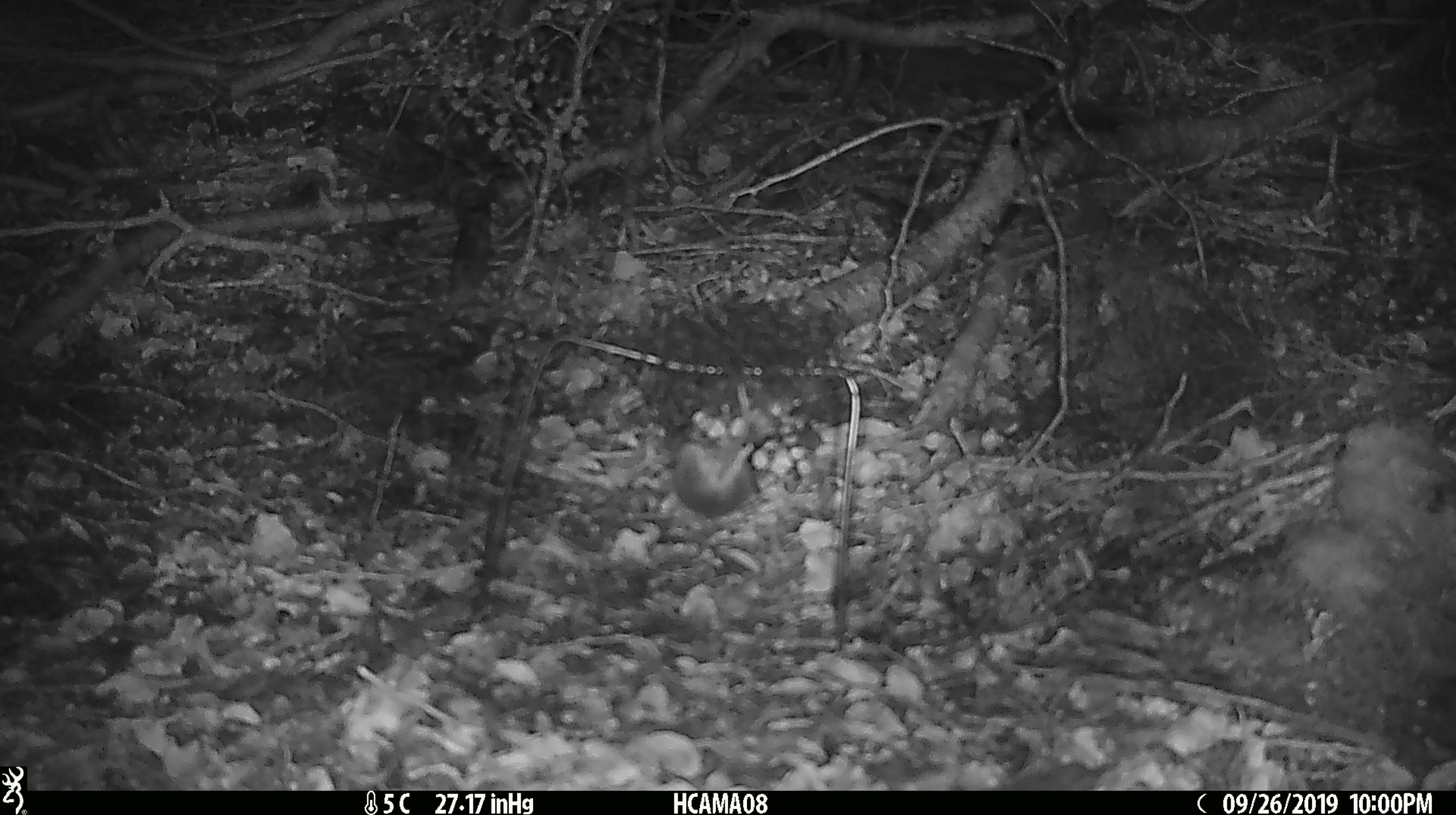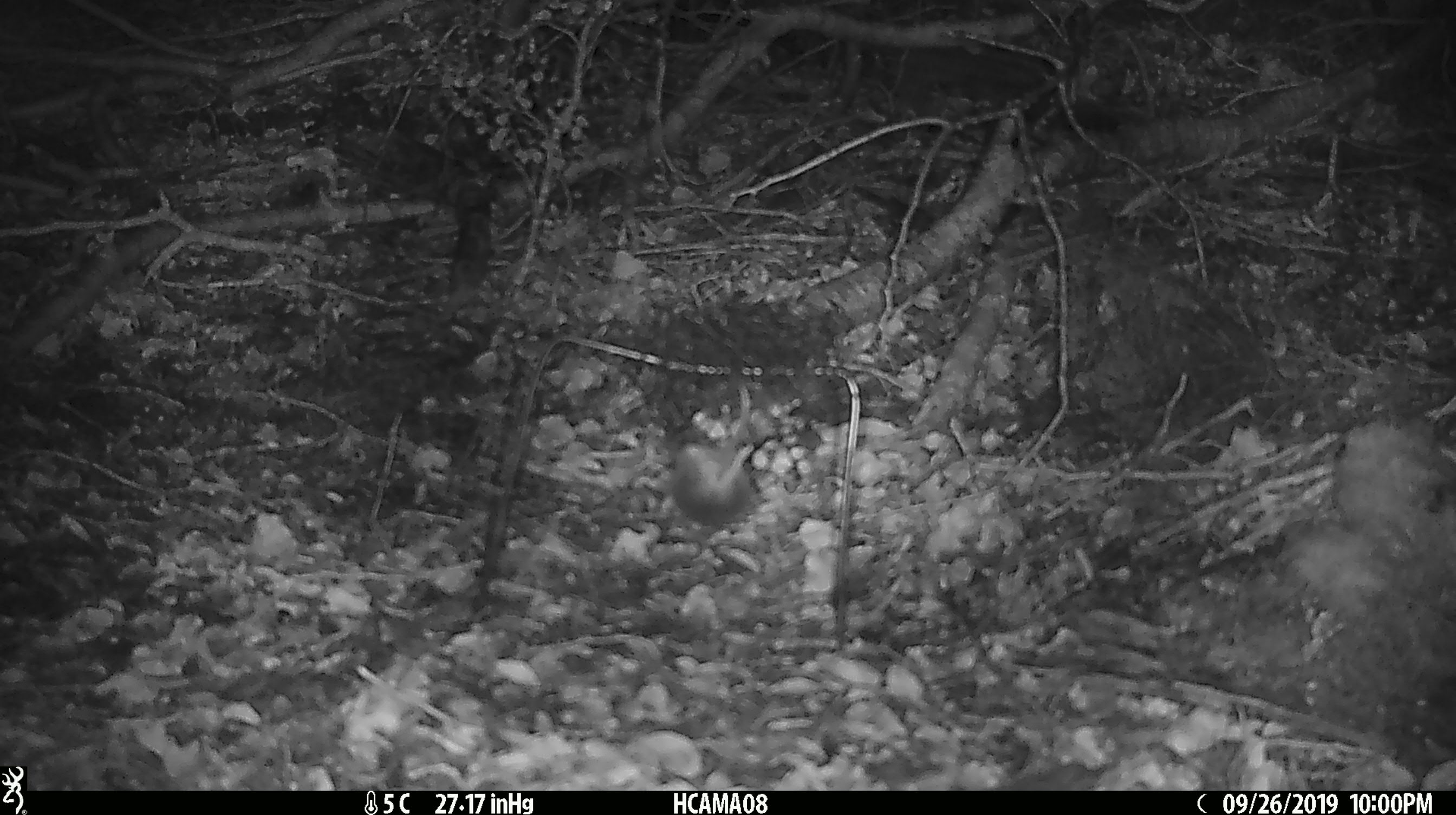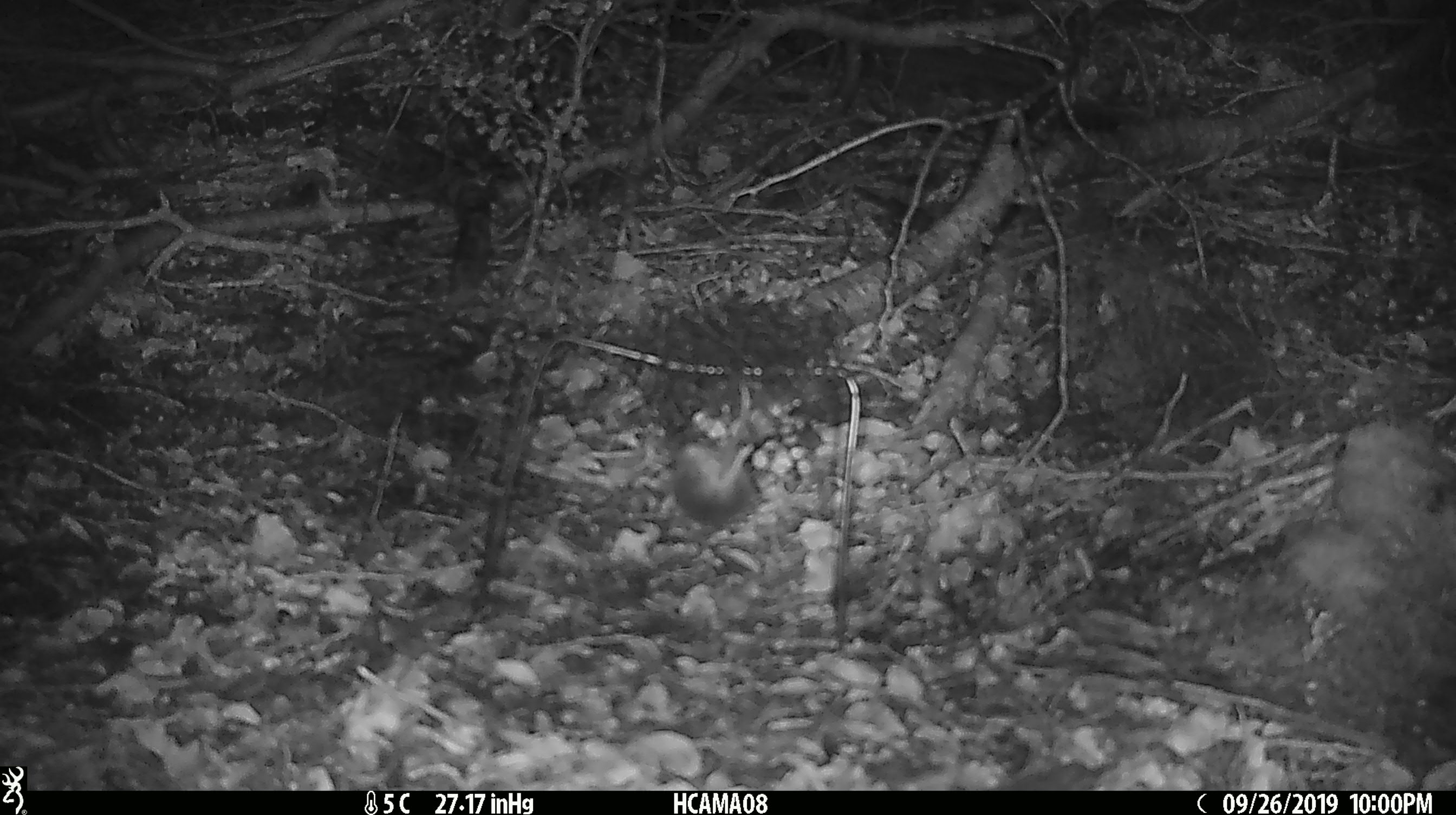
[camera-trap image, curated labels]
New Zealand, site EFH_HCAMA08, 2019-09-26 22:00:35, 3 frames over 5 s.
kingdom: Animalia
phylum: Chordata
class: Mammalia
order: Rodentia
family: Muridae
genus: Mus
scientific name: Mus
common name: mouse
Mouse (Mus).